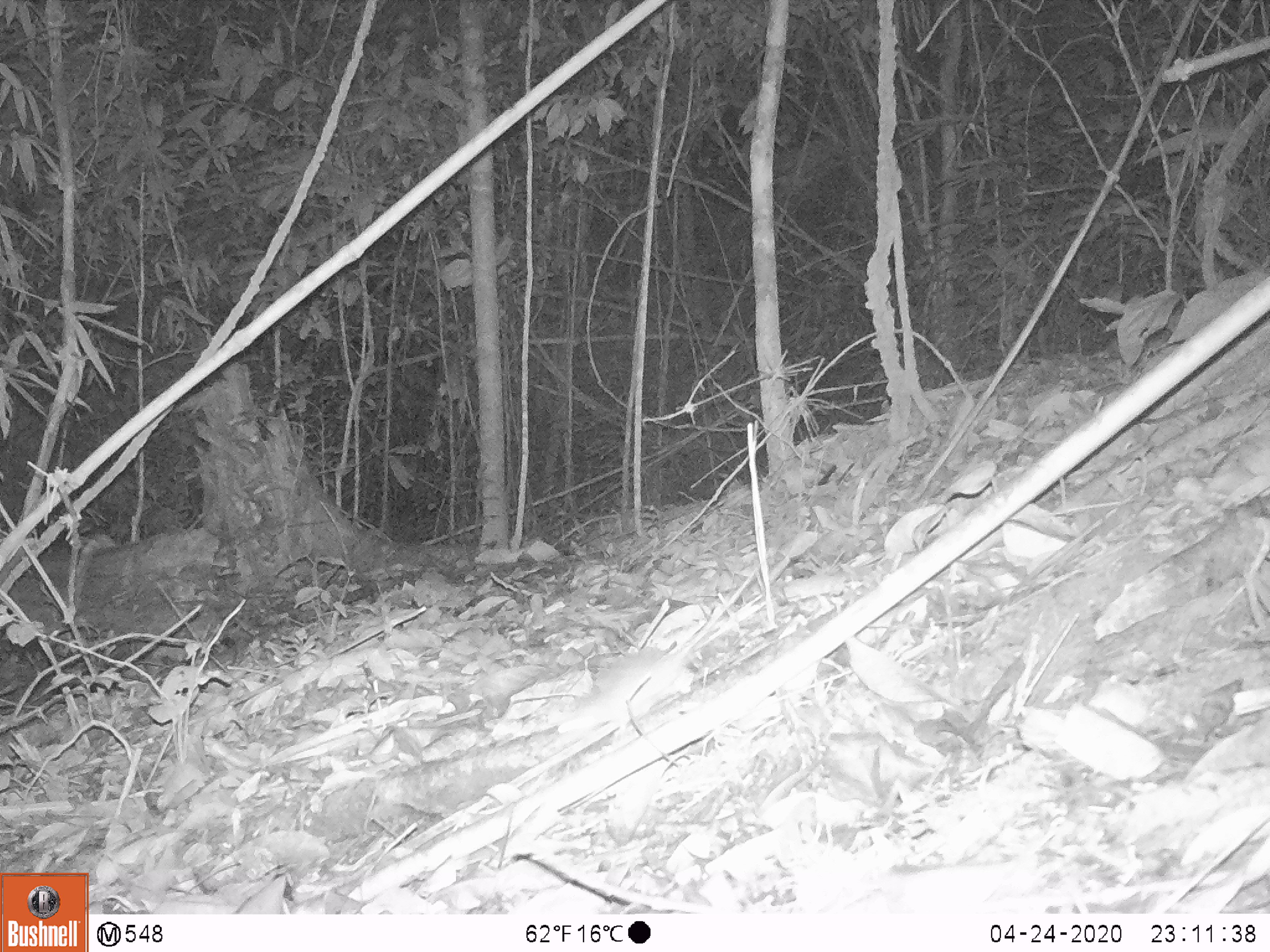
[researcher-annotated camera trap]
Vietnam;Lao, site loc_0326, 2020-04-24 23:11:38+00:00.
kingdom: Animalia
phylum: Chordata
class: Mammalia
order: Rodentia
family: Muridae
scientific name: Muridae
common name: old-world mice and rats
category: unidentified murid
Unidentified murid (old-world mice and rats) (Muridae). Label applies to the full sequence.